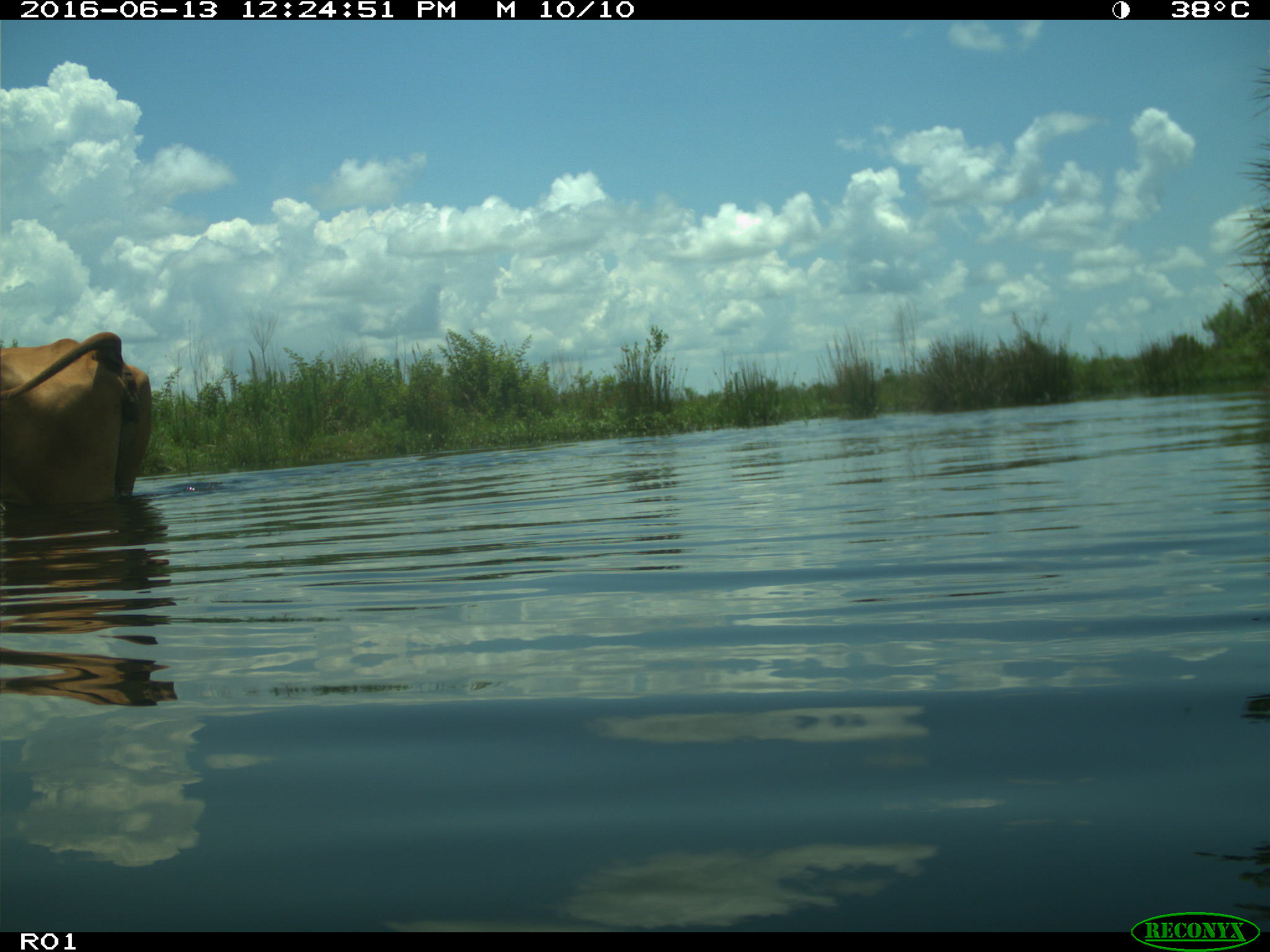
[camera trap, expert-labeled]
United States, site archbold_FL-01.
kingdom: Animalia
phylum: Chordata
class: Mammalia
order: Artiodactyla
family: Bovidae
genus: Bos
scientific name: Bos taurus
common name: domestic cow